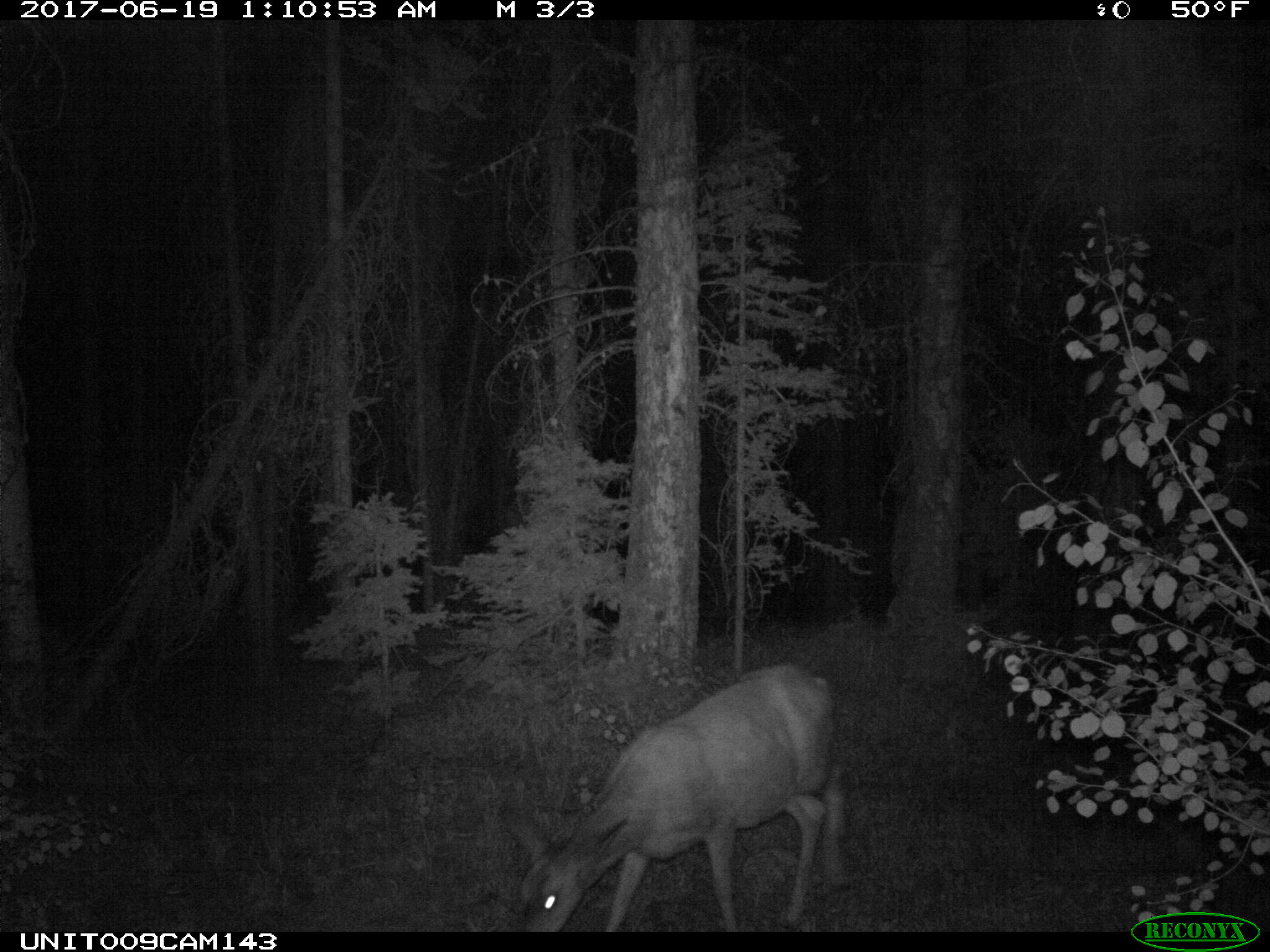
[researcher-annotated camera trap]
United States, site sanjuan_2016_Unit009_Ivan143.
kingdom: Animalia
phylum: Chordata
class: Mammalia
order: Artiodactyla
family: Cervidae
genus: Odocoileus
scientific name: Odocoileus hemionus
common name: mule deer